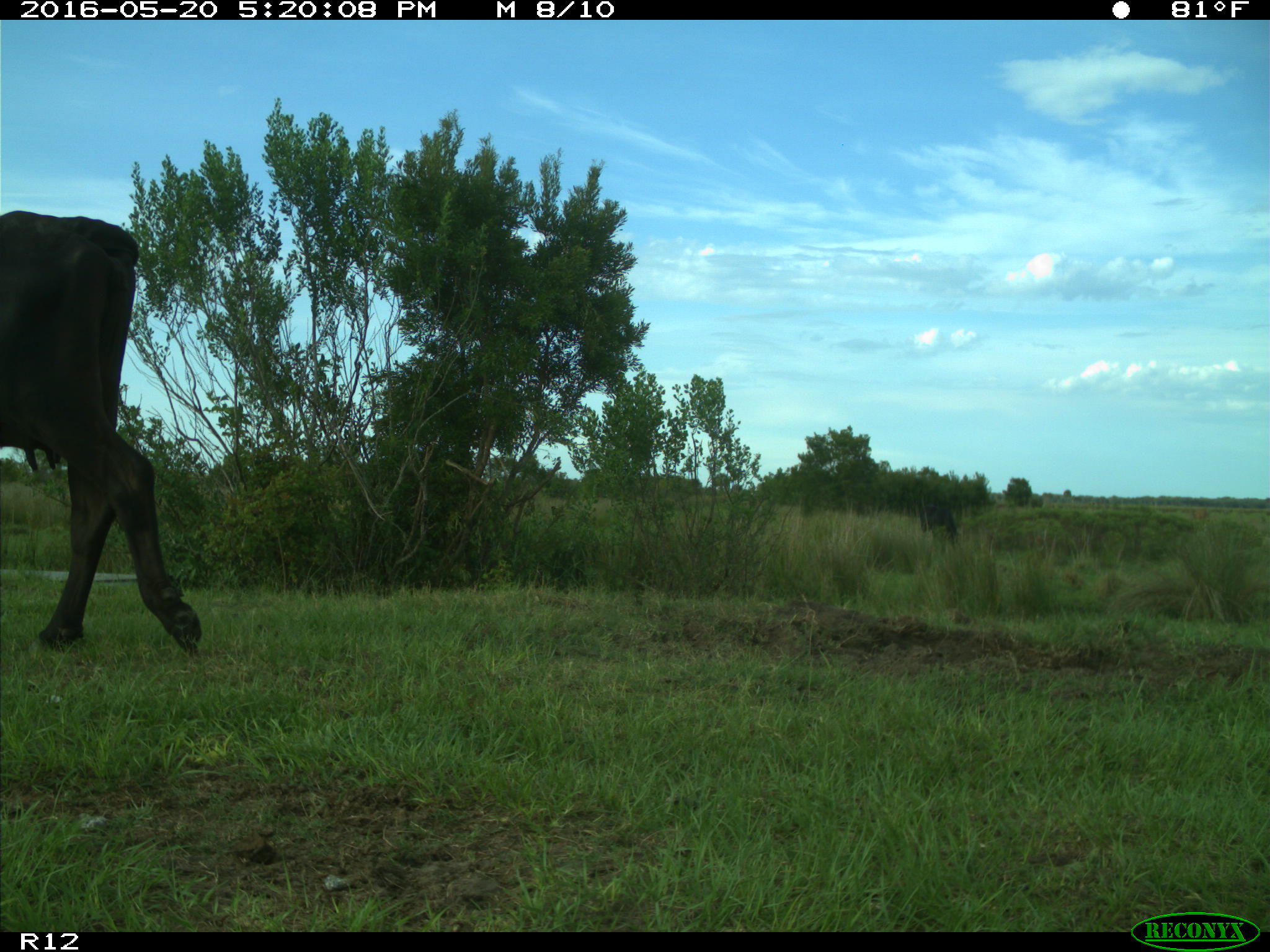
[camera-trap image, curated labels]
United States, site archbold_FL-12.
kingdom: Animalia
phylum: Chordata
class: Mammalia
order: Artiodactyla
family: Bovidae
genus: Bos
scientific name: Bos taurus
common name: domestic cow